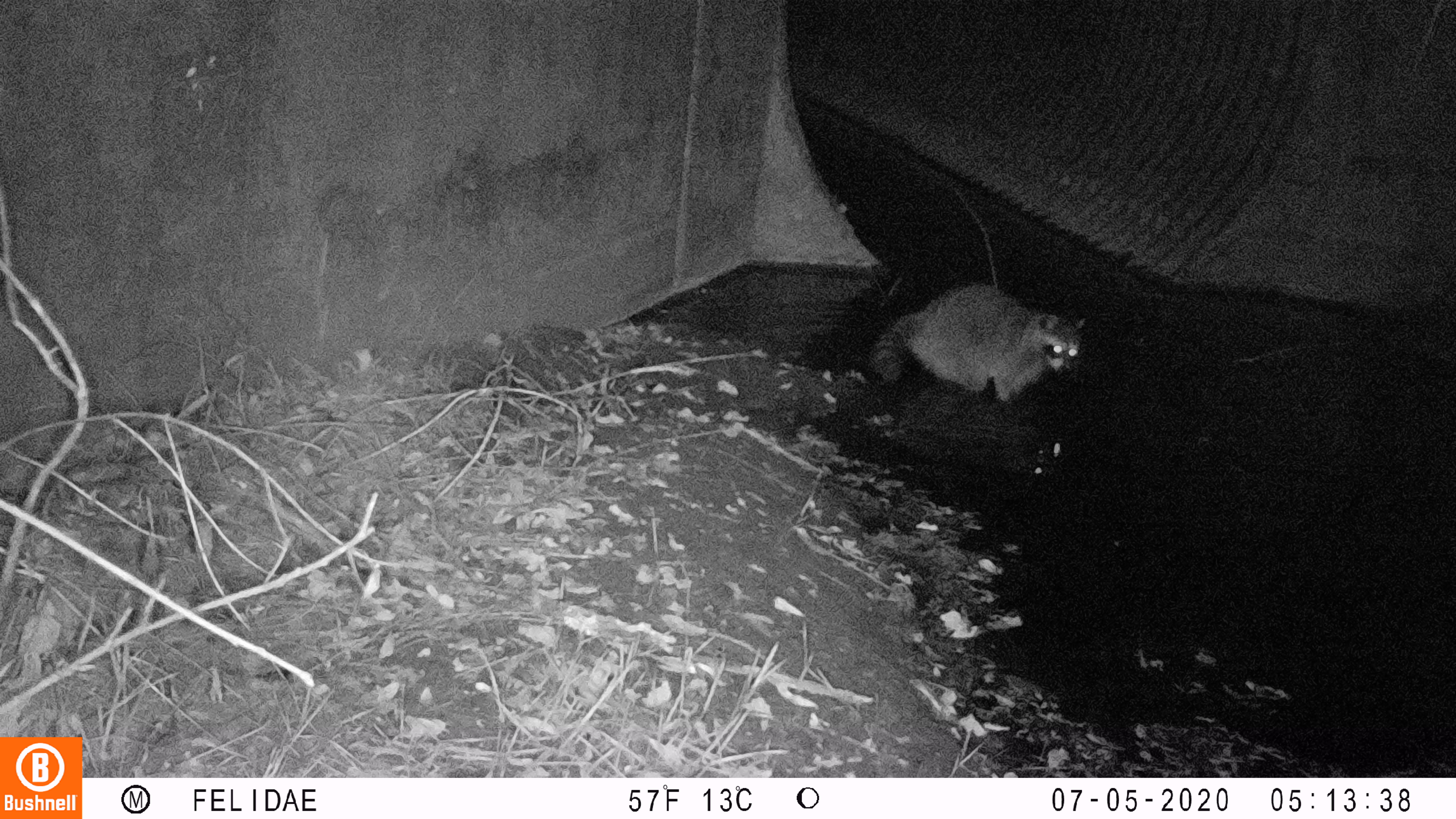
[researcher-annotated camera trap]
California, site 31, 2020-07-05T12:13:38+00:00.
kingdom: Animalia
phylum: Chordata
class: Mammalia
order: Carnivora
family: Procyonidae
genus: Procyon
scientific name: Procyon lotor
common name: raccoon